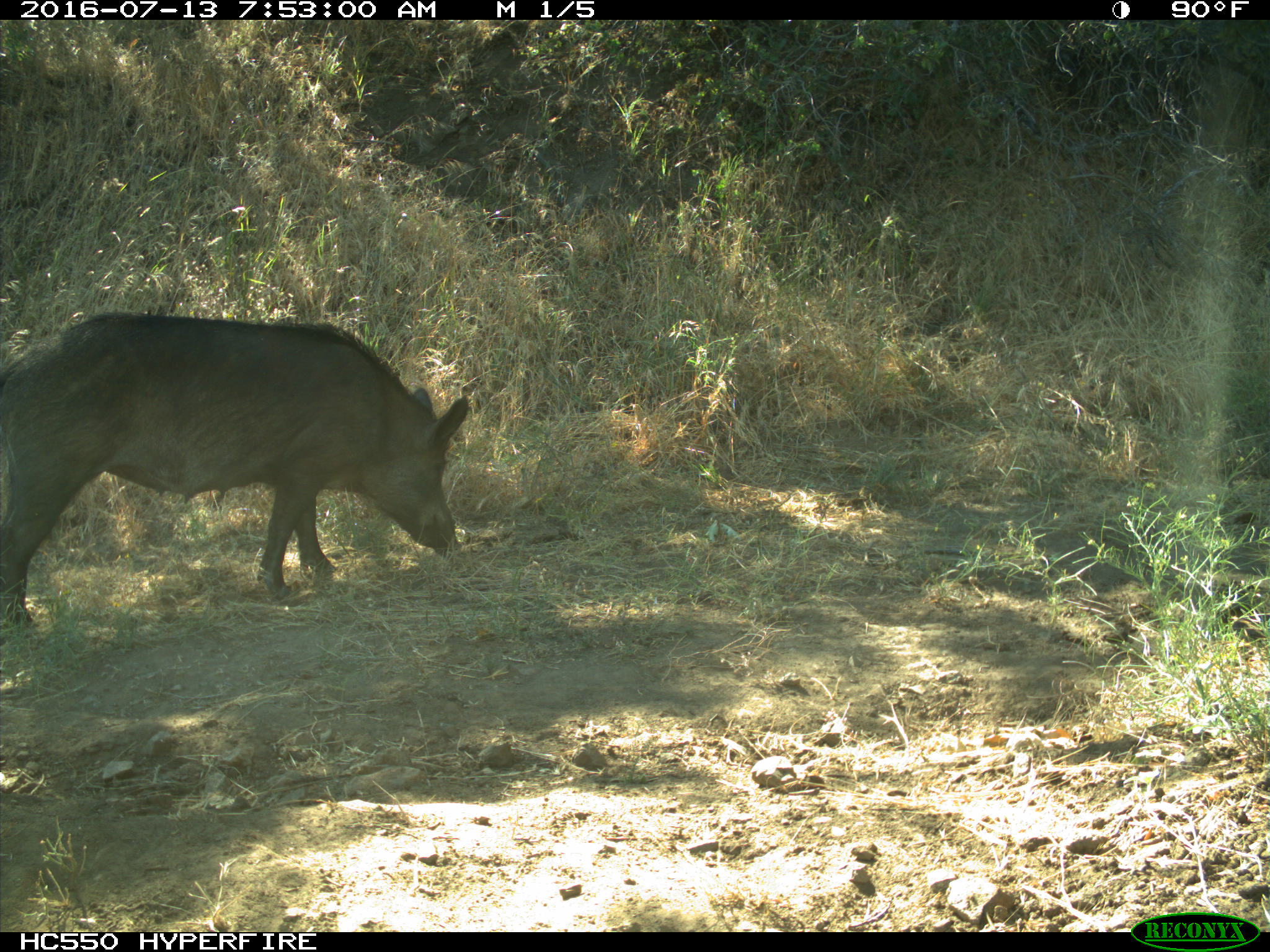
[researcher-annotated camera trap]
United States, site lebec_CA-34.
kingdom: Animalia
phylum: Chordata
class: Mammalia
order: Artiodactyla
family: Suidae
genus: Sus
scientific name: Sus scrofa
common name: wild boar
Sus scrofa (wild boar).